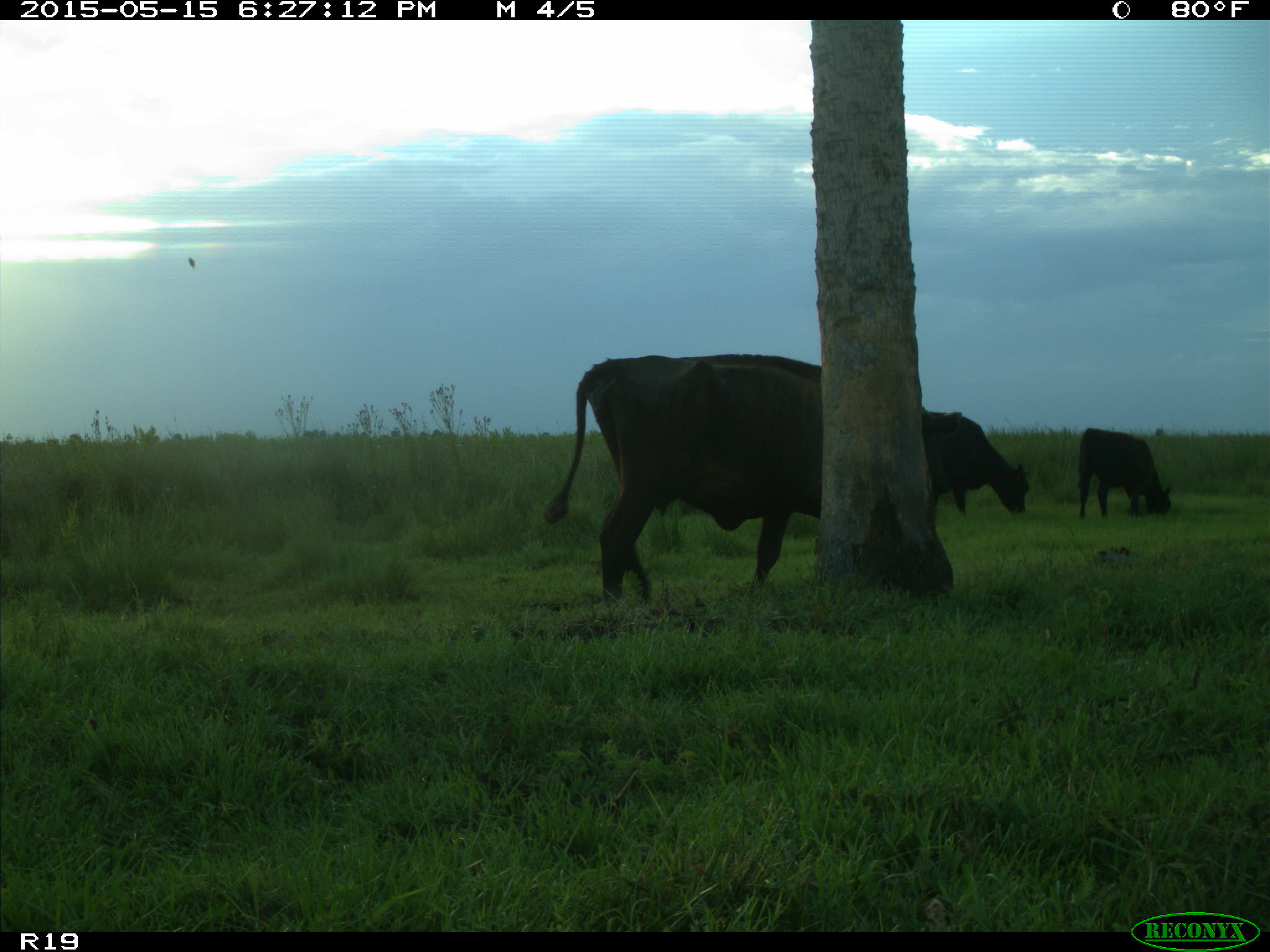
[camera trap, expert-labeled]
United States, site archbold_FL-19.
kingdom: Animalia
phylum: Chordata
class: Mammalia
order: Artiodactyla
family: Bovidae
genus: Bos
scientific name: Bos taurus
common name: domestic cow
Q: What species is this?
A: Bos taurus (domestic cow).